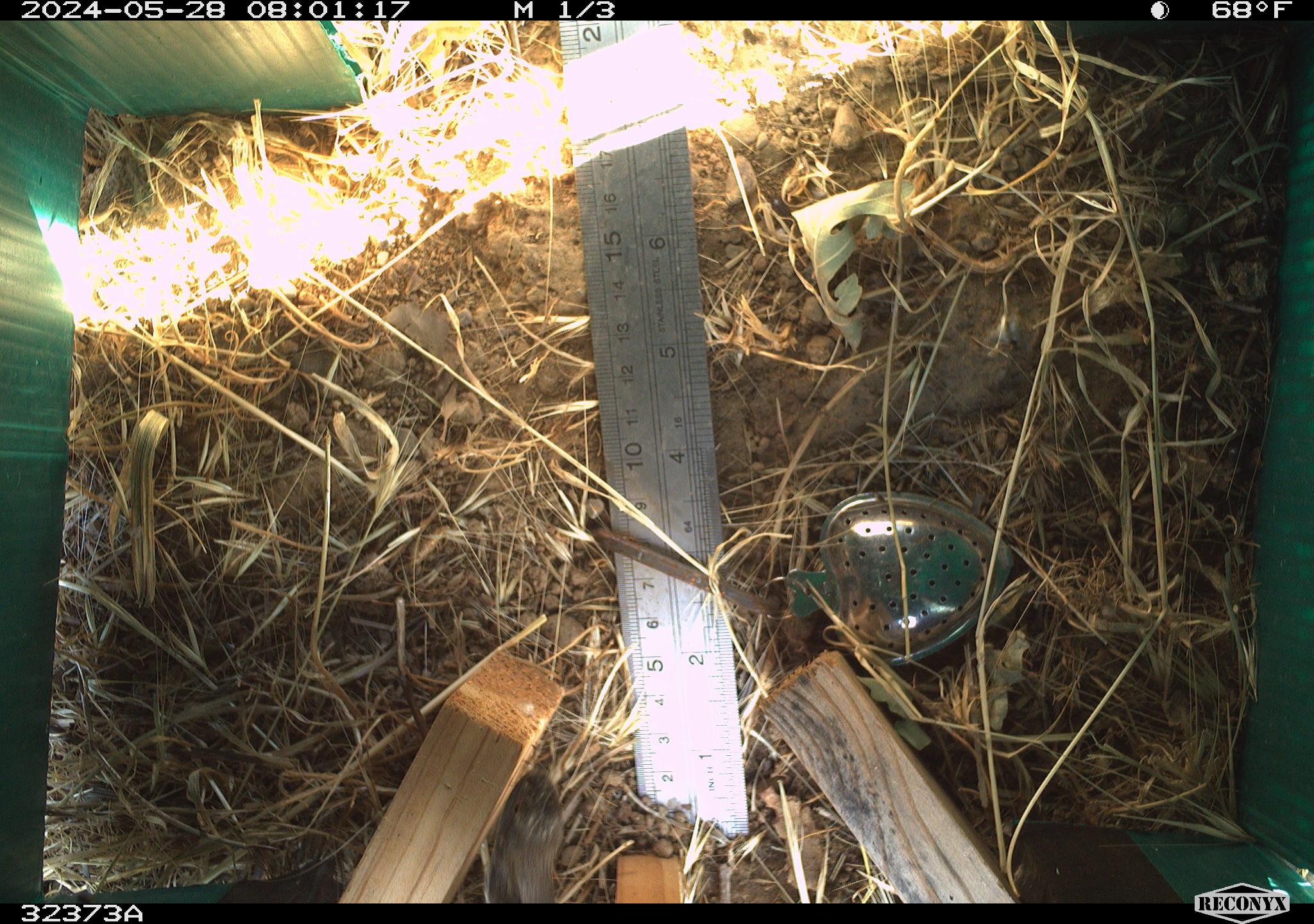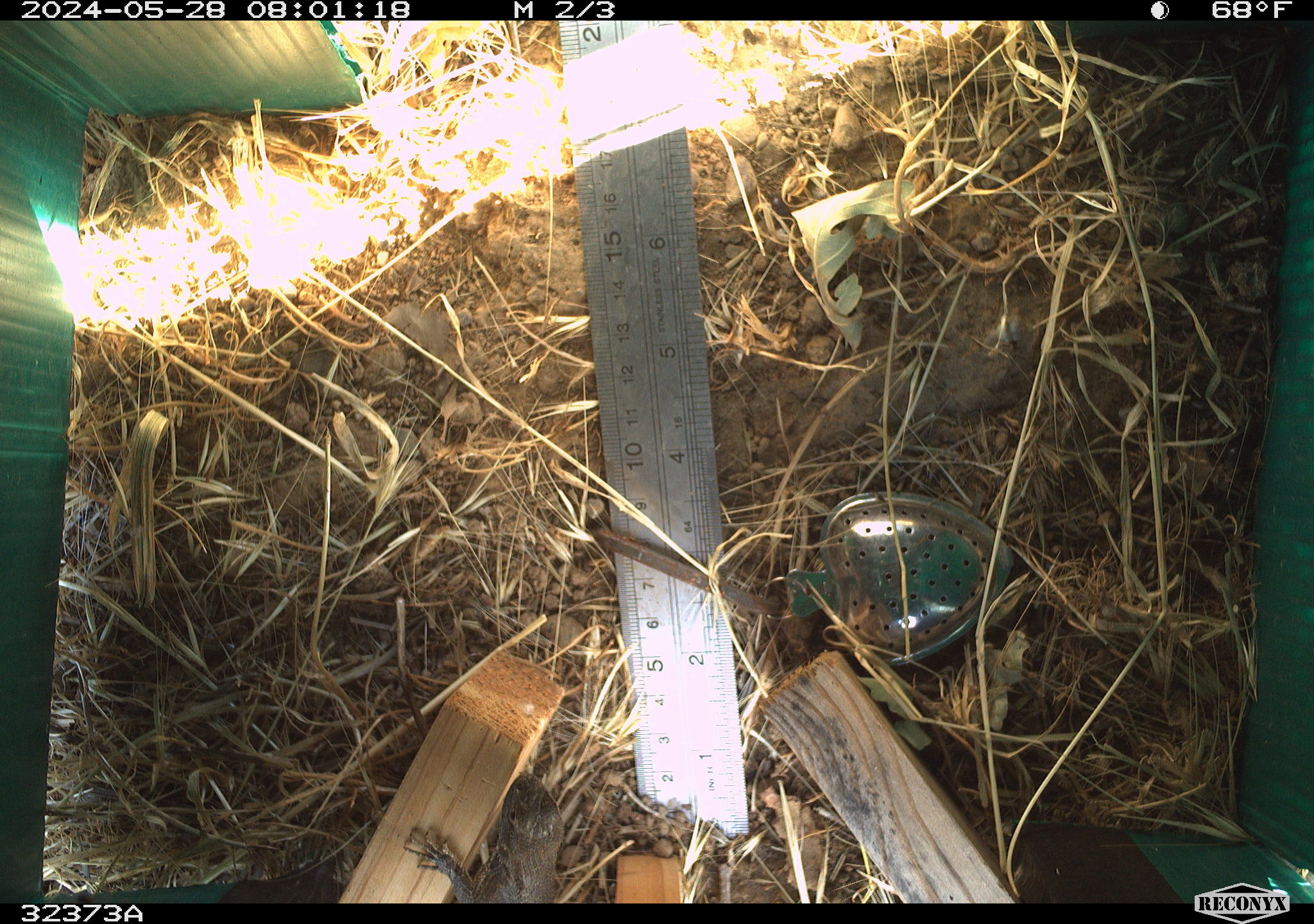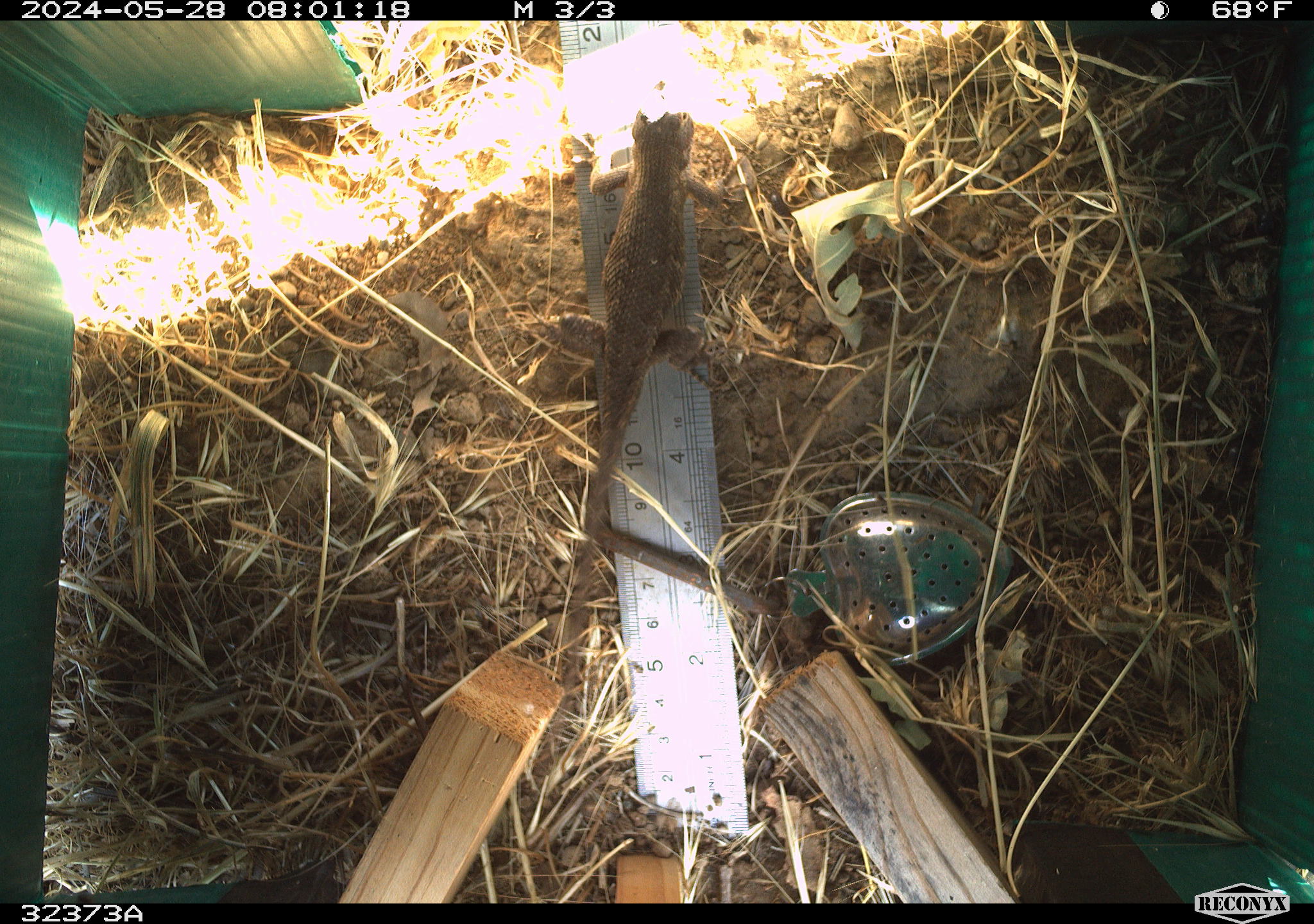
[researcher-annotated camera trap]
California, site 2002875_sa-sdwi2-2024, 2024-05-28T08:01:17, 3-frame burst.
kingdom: Animalia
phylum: Chordata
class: Reptilia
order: Squamata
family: Phrynosomatidae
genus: Sceloporus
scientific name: Sceloporus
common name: spiny lizards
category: sceloporus species